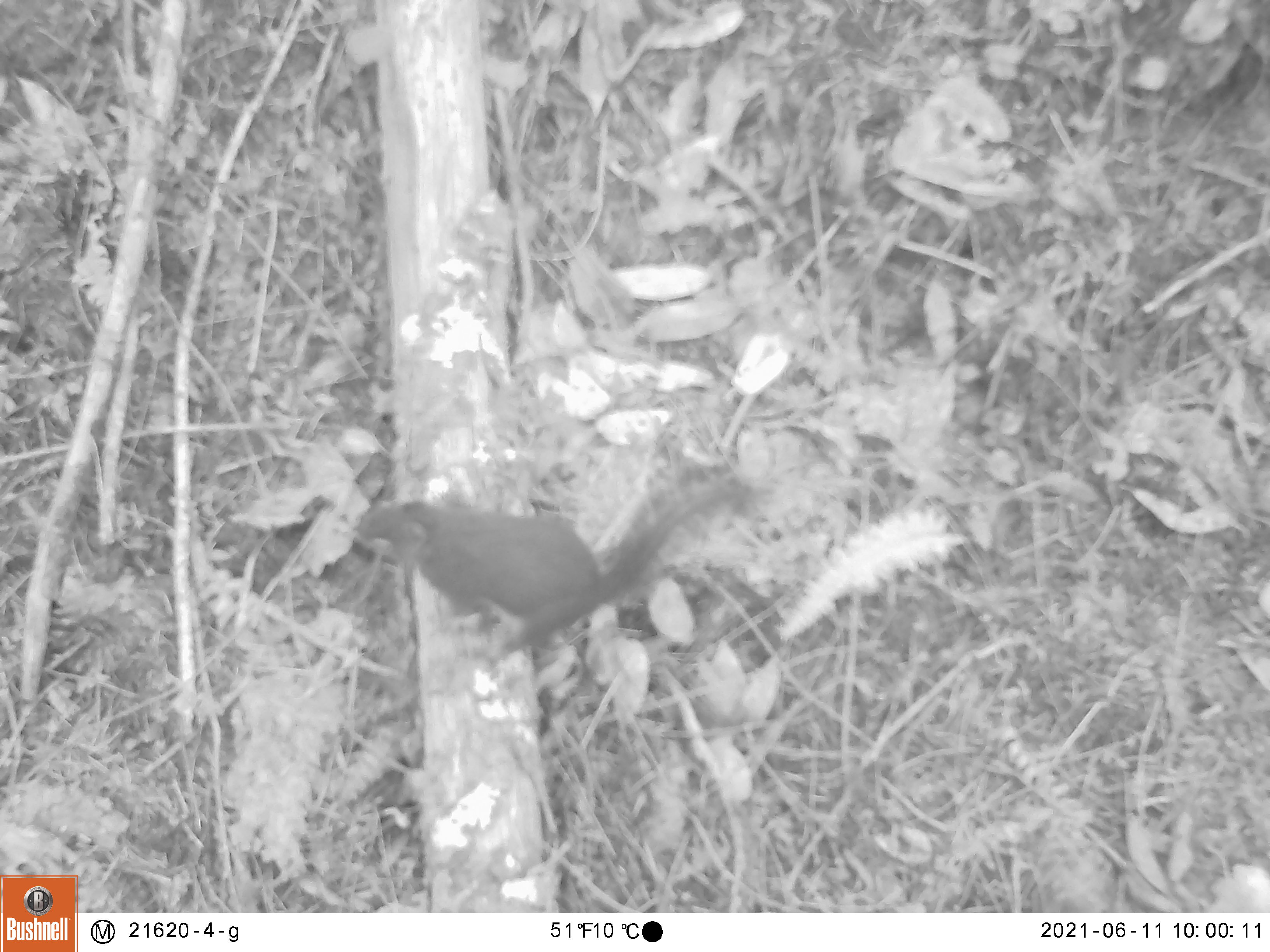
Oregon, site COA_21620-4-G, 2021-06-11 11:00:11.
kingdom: Animalia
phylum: Chordata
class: Mammalia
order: Rodentia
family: Sciuridae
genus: Tamiasciurus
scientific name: Tamiasciurus douglasii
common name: douglas squirrel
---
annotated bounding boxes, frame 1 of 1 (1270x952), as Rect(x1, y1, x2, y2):
douglas squirrel: Rect(316, 429, 804, 677)